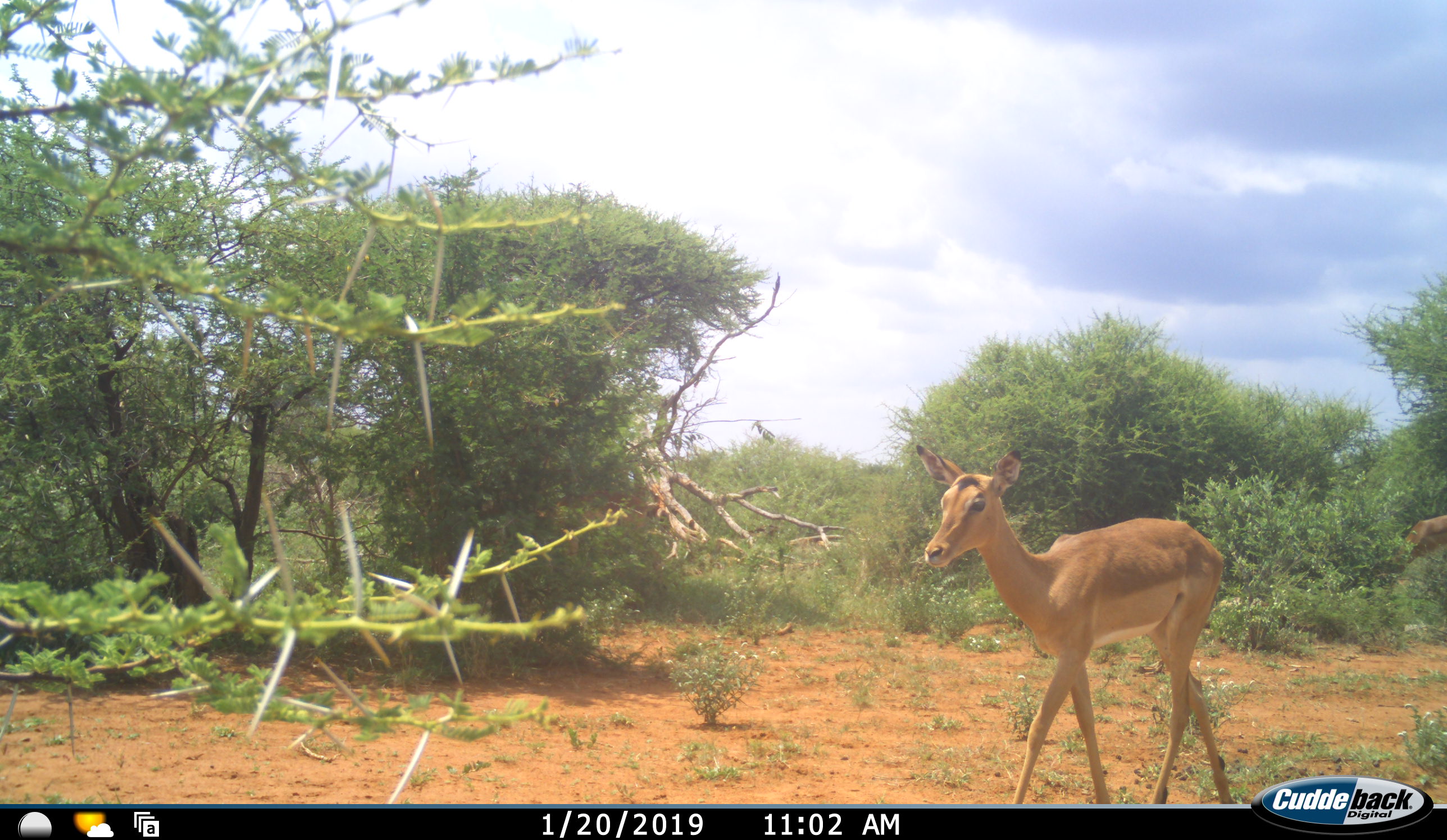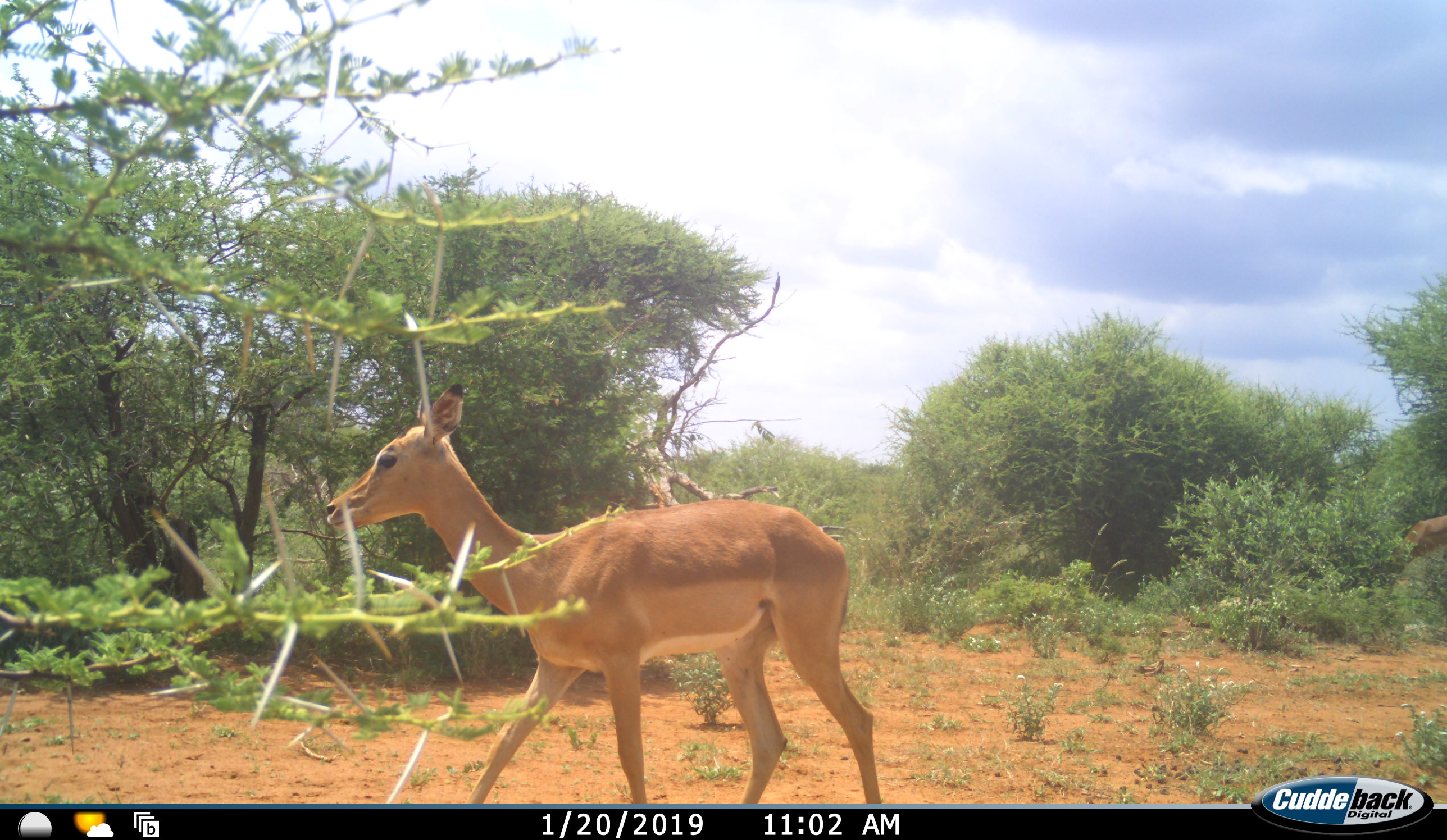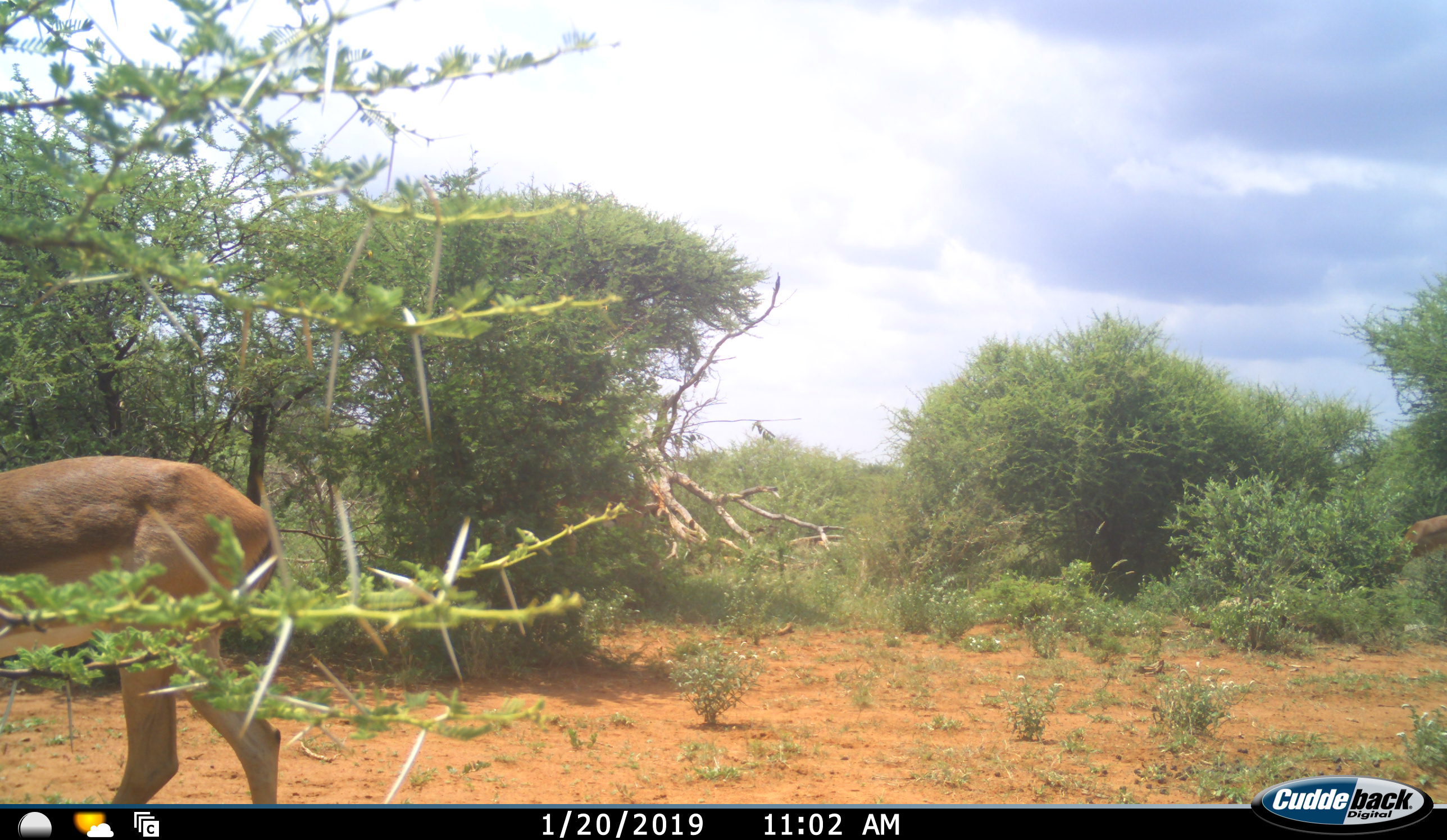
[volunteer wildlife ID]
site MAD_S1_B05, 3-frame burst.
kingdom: Animalia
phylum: Chordata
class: Mammalia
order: Artiodactyla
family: Bovidae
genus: Aepyceros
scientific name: Aepyceros melampus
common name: impala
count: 2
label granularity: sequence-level